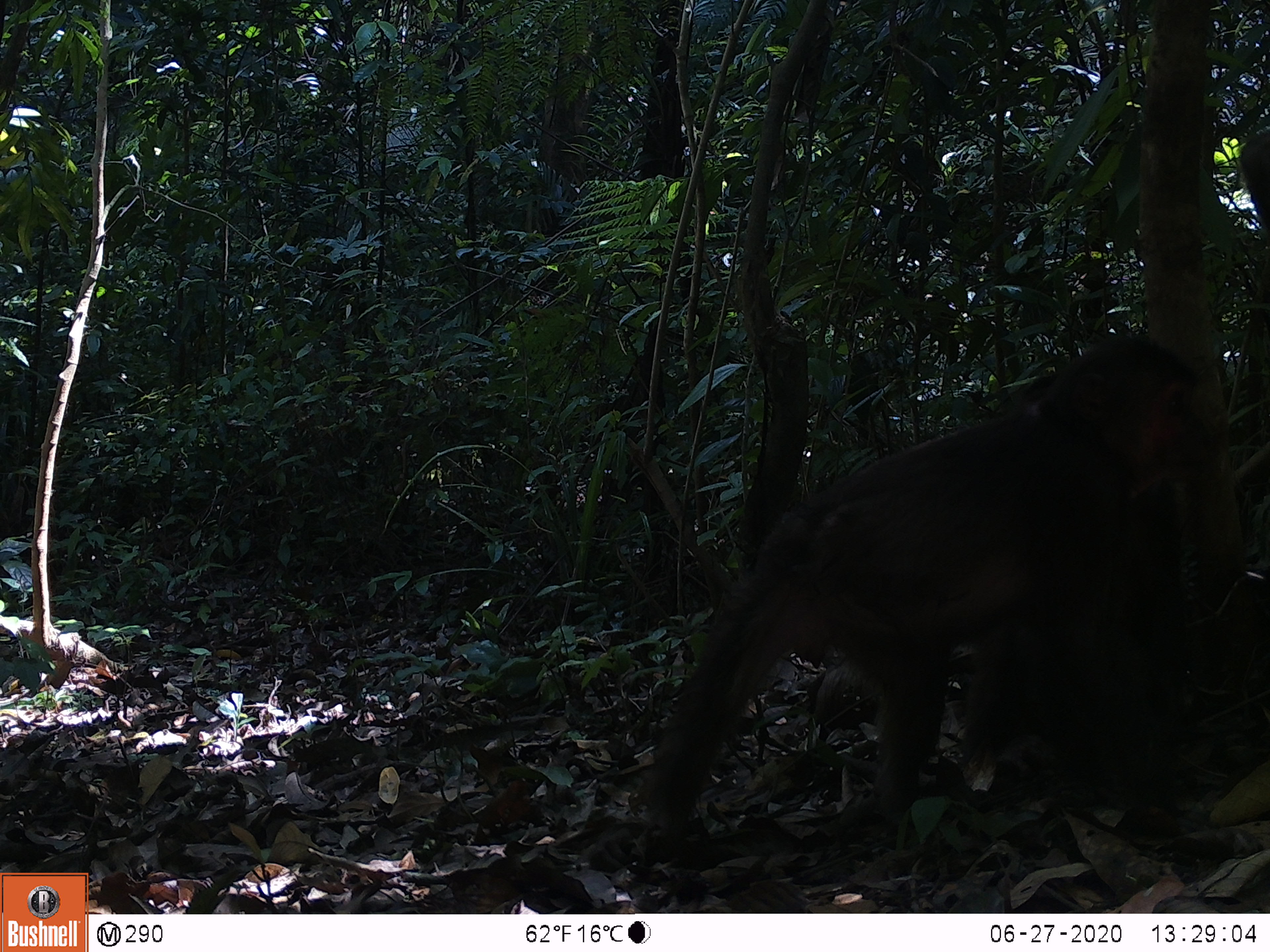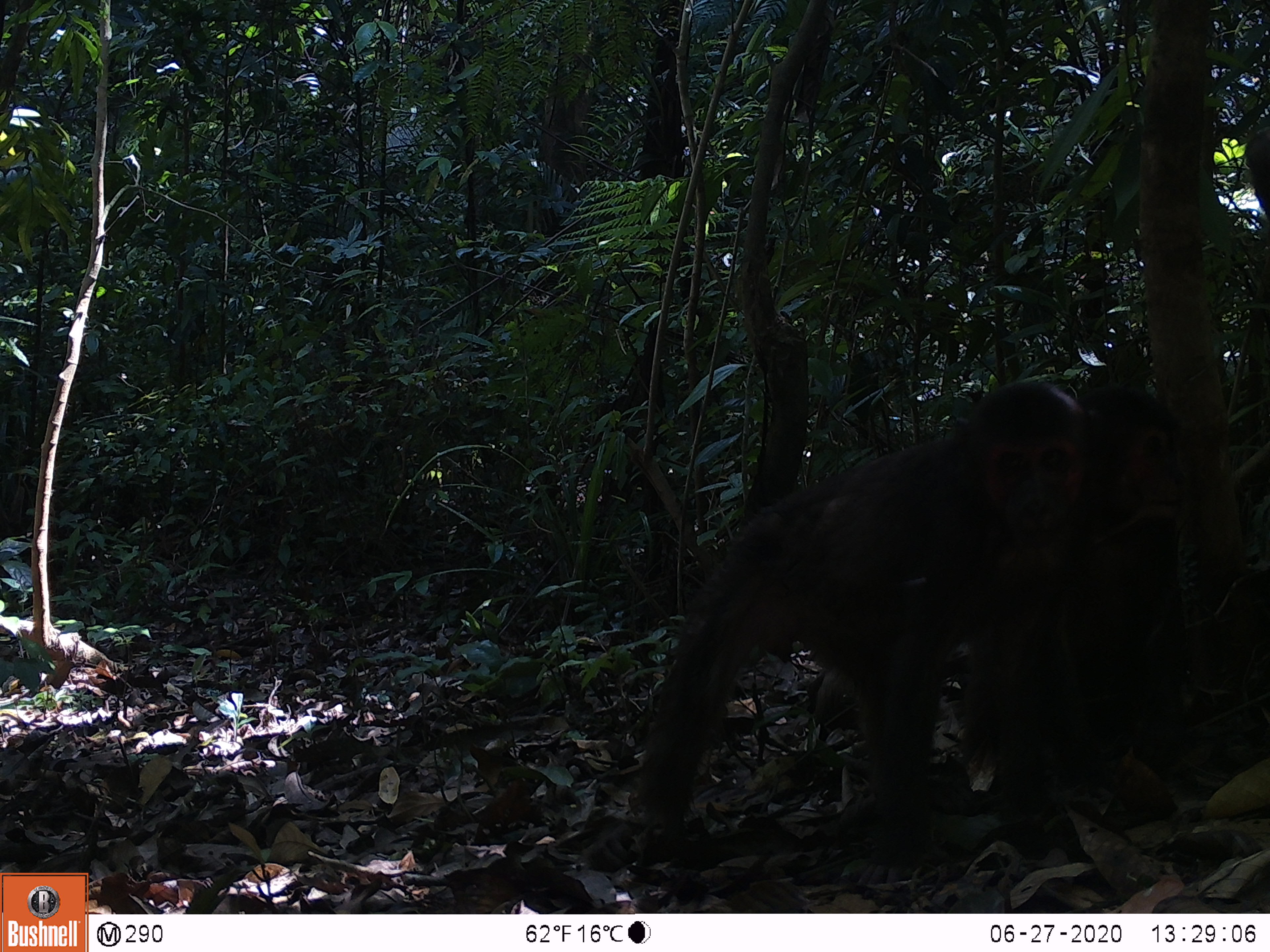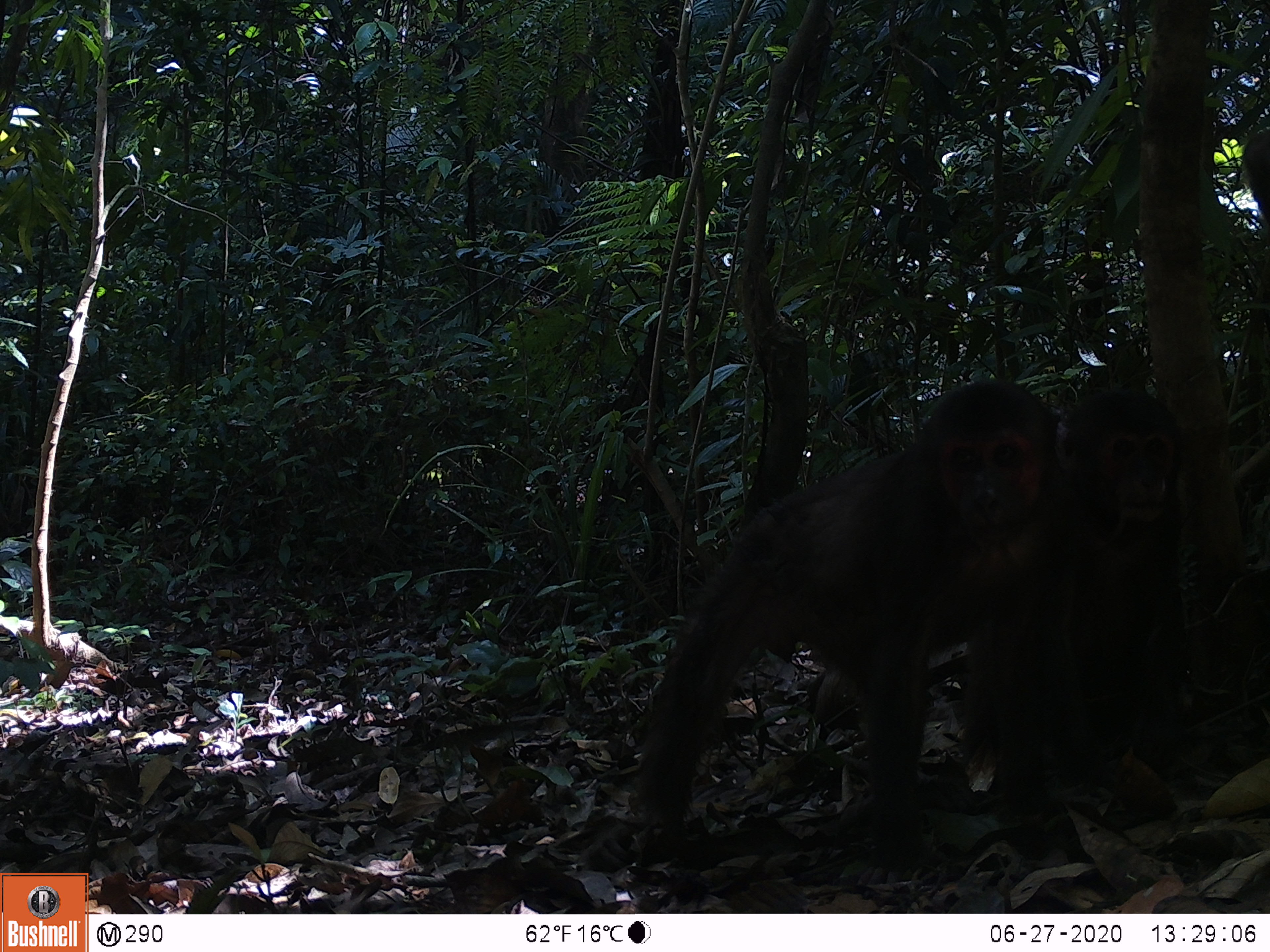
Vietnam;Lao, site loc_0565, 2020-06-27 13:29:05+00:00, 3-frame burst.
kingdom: Animalia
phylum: Chordata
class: Mammalia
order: Primates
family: Cercopithecidae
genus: Macaca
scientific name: Macaca arctoides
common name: stump-tailed macaque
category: stump tailed macaque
Stump tailed macaque (stump-tailed macaque) (Macaca arctoides). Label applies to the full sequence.